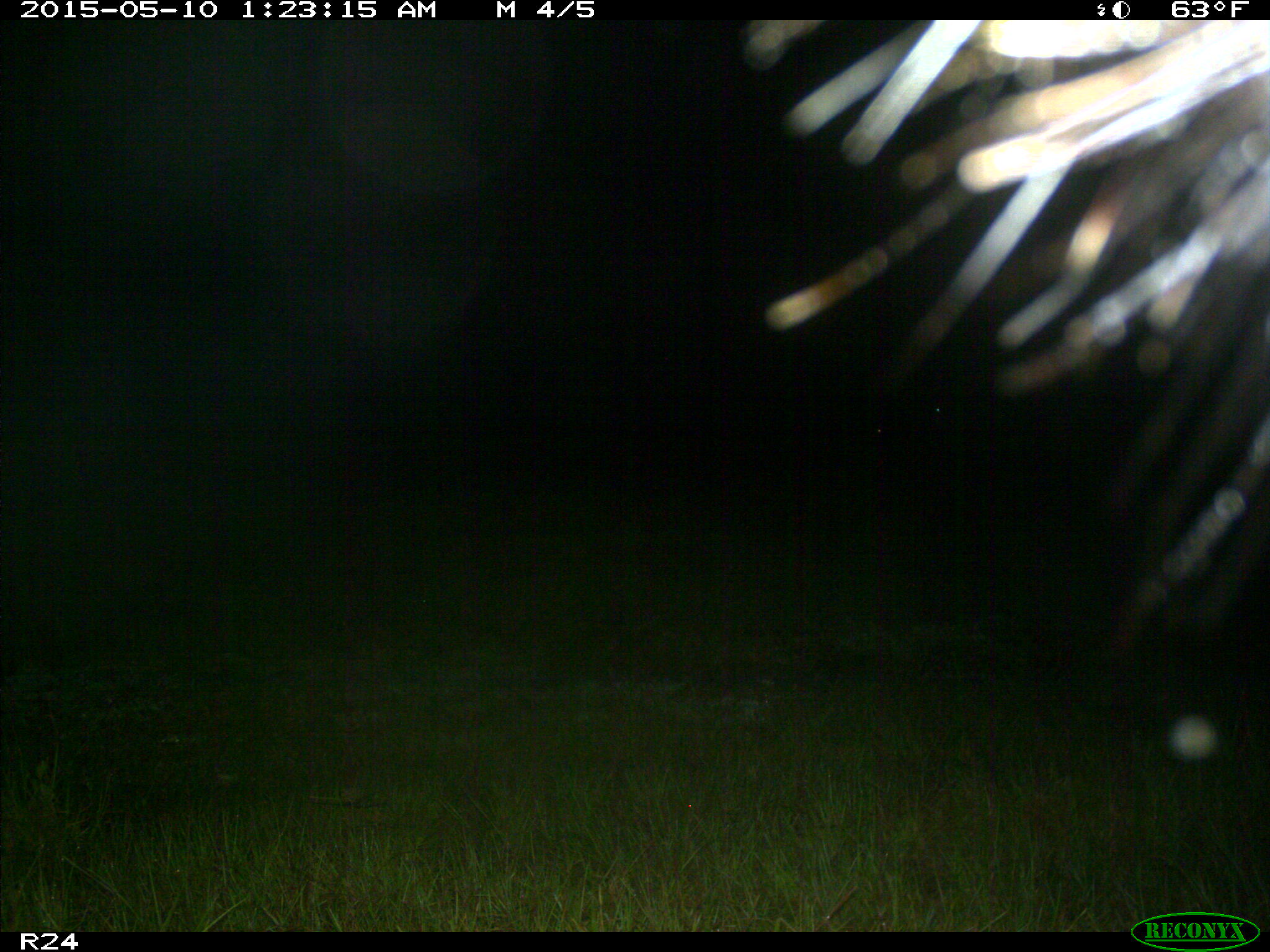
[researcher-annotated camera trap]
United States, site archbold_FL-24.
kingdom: Animalia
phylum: Chordata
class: Mammalia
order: Artiodactyla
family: Bovidae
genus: Bos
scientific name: Bos taurus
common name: domestic cow